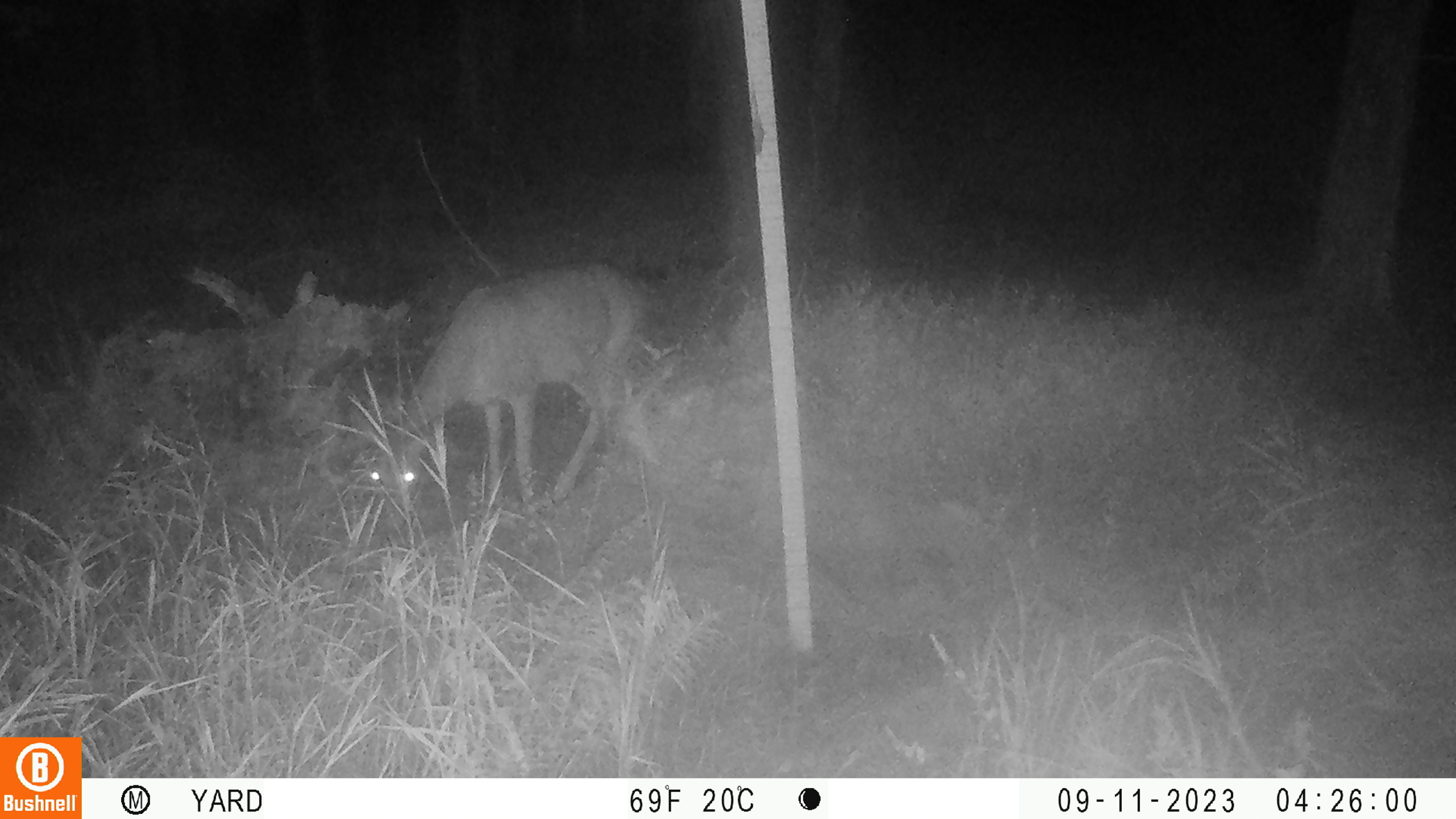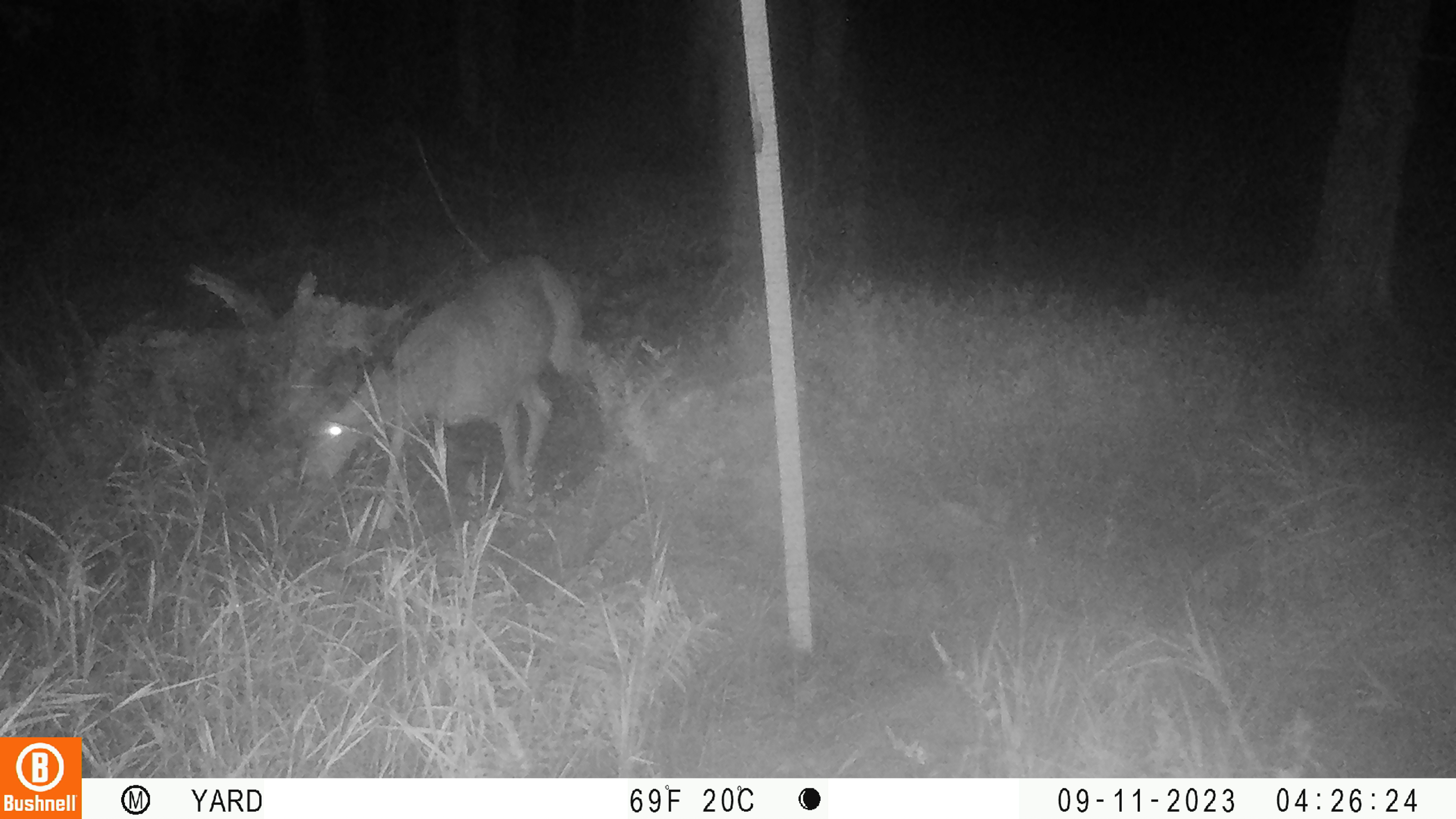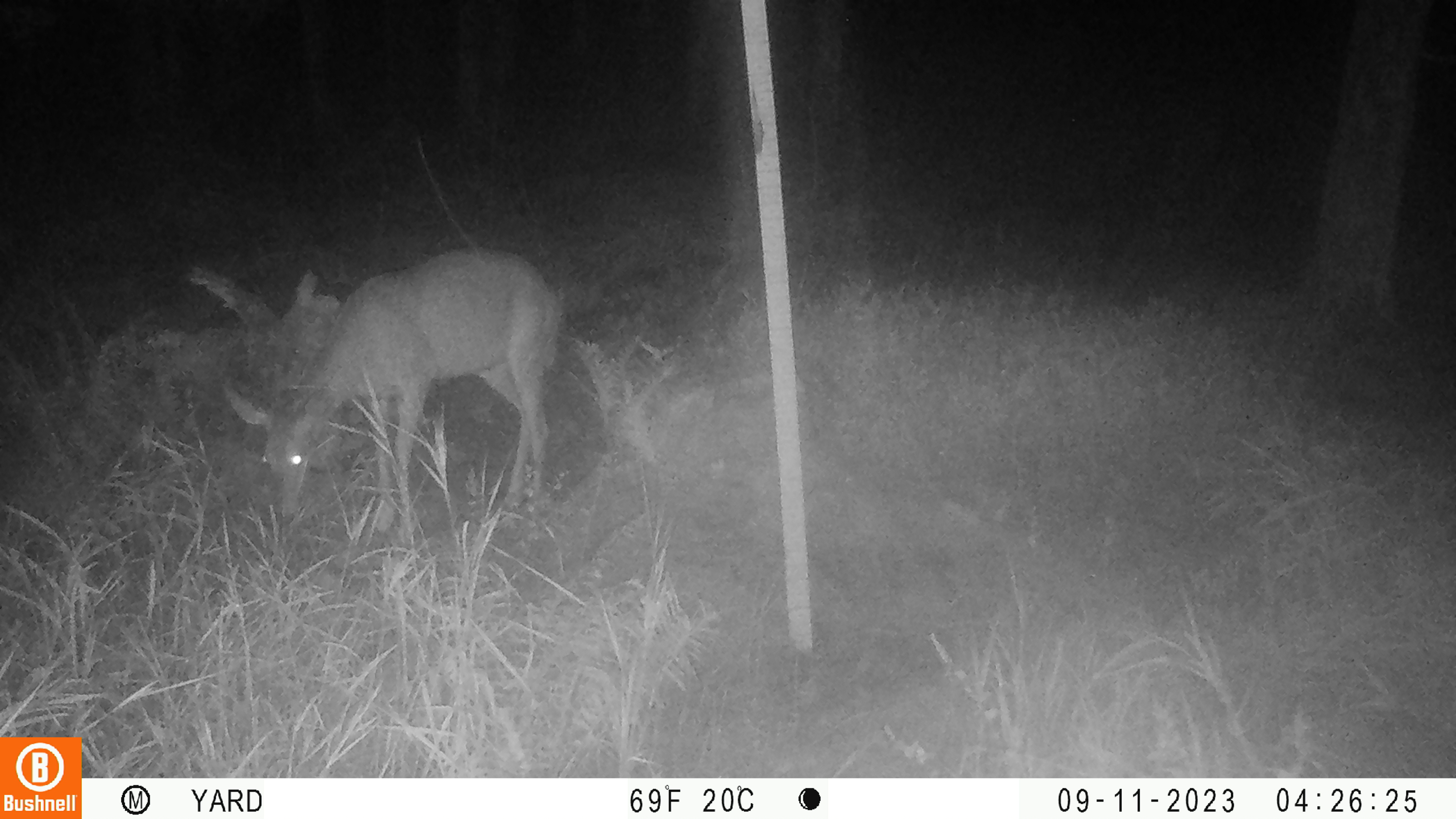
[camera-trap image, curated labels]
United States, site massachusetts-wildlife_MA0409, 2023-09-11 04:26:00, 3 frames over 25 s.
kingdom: Animalia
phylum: Chordata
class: Mammalia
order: Artiodactyla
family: Cervidae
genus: Odocoileus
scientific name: Odocoileus virginianus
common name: white-tailed deer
White-tailed deer (Odocoileus virginianus).